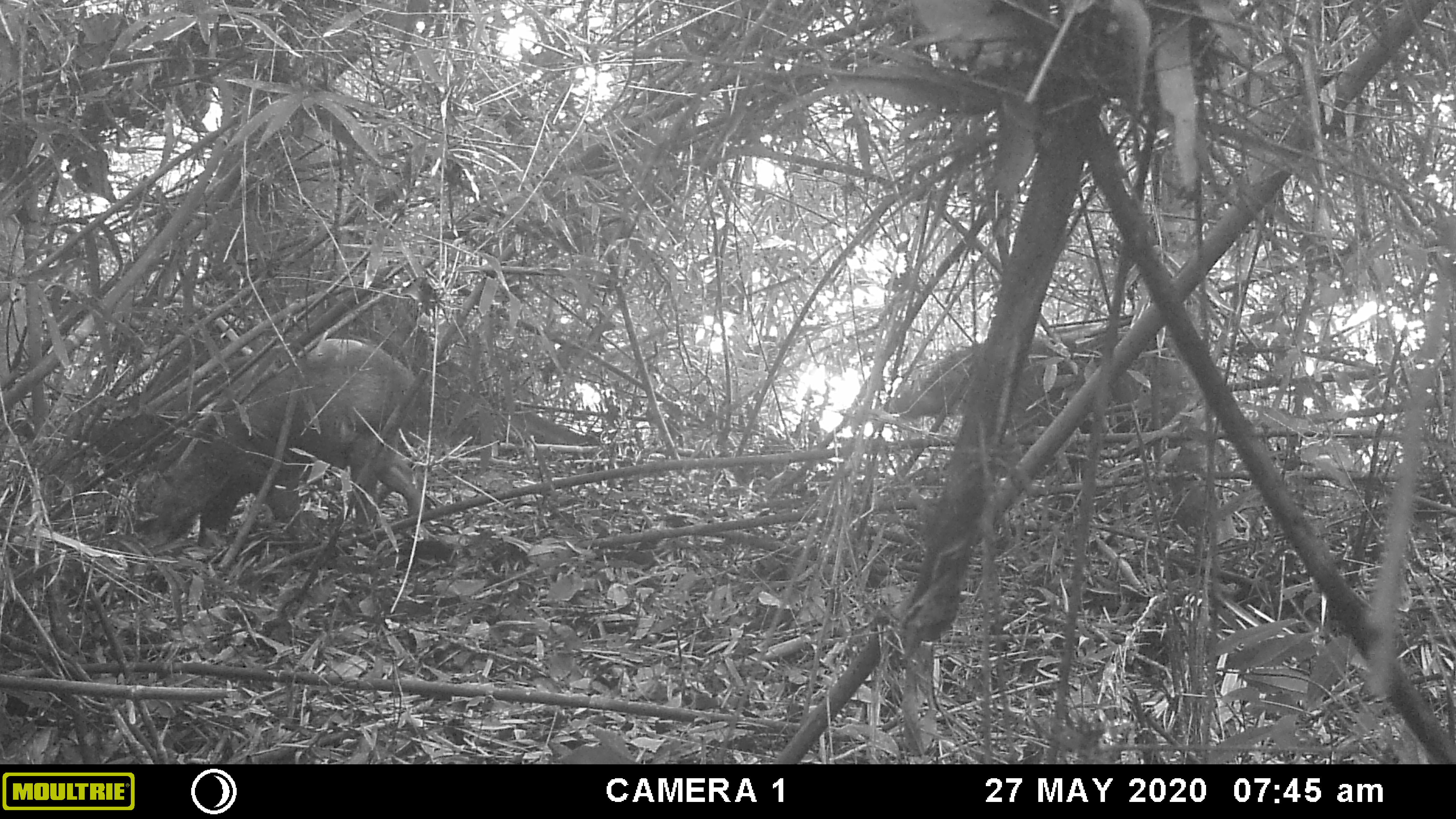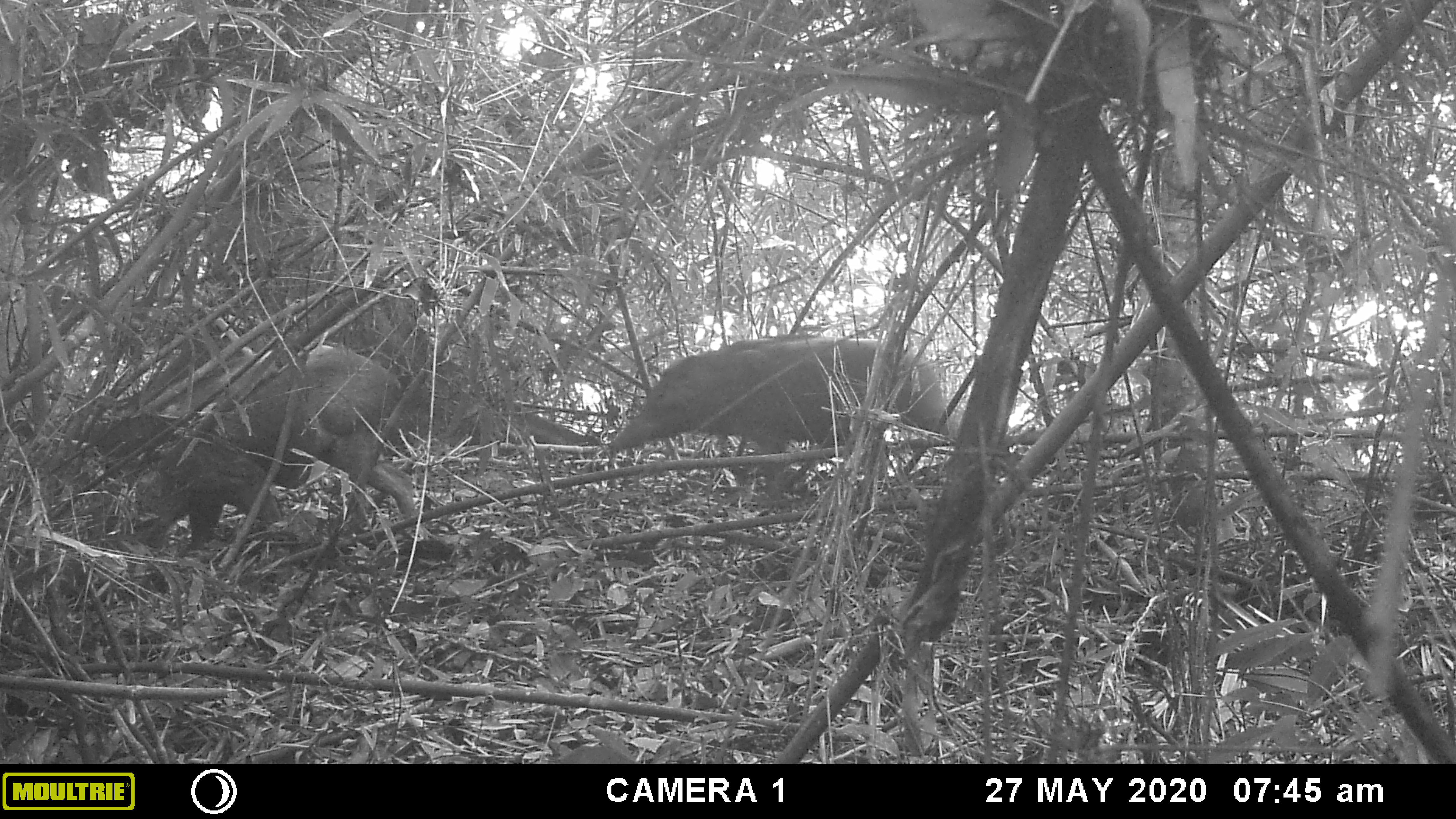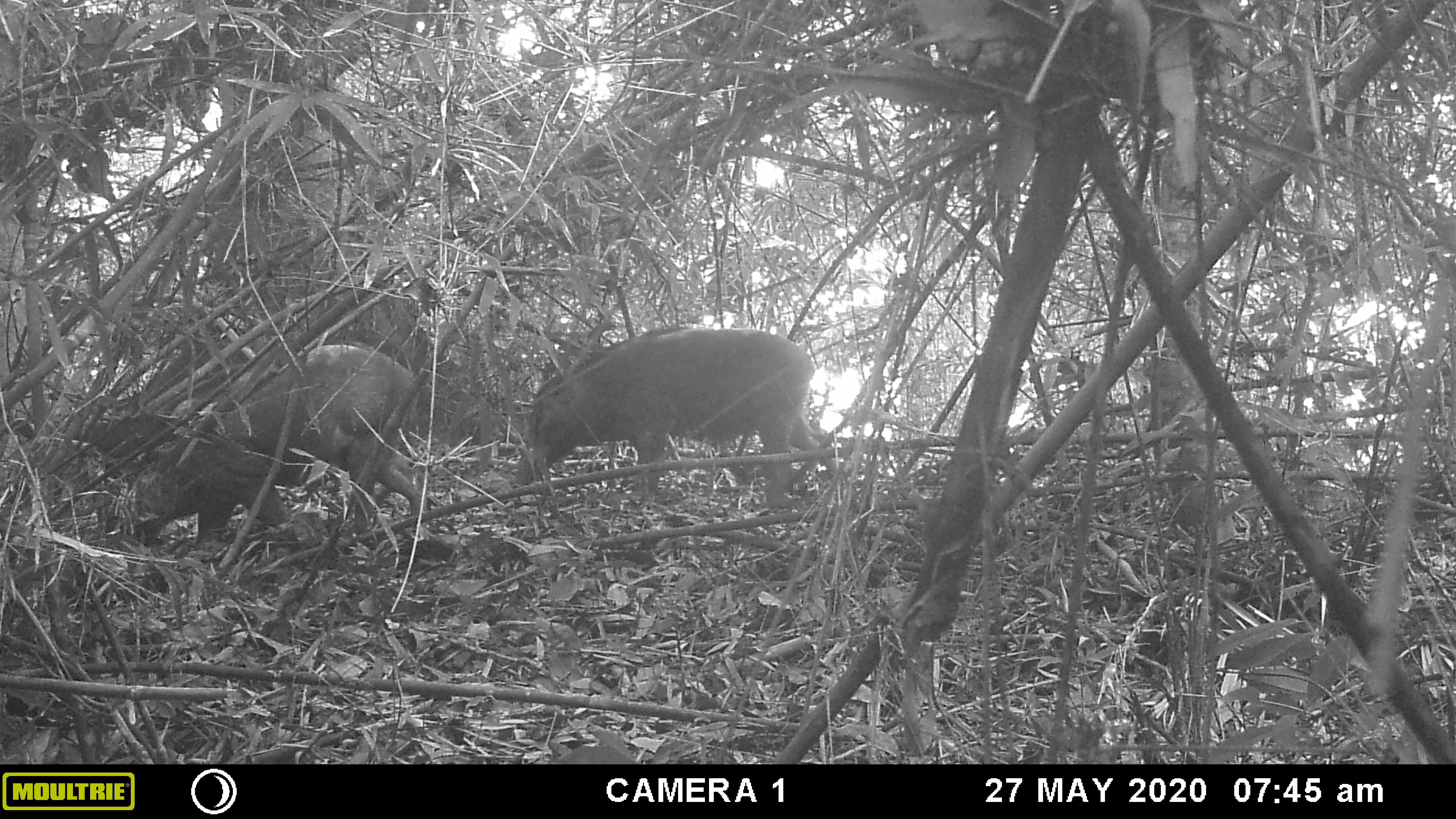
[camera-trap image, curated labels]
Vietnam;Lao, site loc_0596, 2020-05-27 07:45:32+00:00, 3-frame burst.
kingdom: Animalia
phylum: Chordata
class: Mammalia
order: Artiodactyla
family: Suidae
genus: Sus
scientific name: Sus scrofa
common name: eurasian wild pig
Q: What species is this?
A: Eurasian wild pig (Sus scrofa).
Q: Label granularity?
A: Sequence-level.